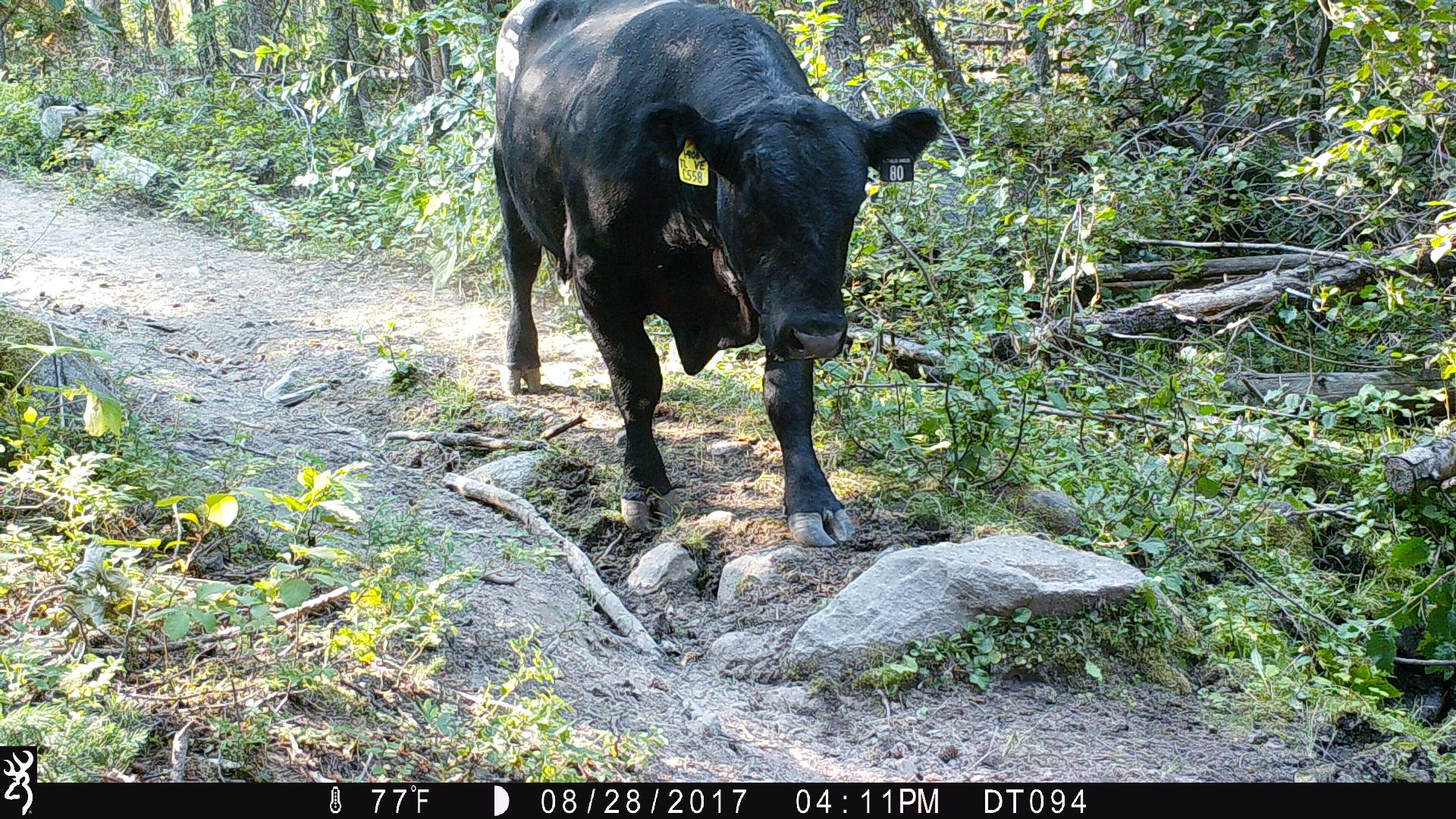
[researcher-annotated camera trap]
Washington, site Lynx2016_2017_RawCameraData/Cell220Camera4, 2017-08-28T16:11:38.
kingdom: Animalia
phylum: Chordata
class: Mammalia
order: Artiodactyla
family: Bovidae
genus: Bos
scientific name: Bos taurus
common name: domestic cattle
Domestic cattle (Bos taurus). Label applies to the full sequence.